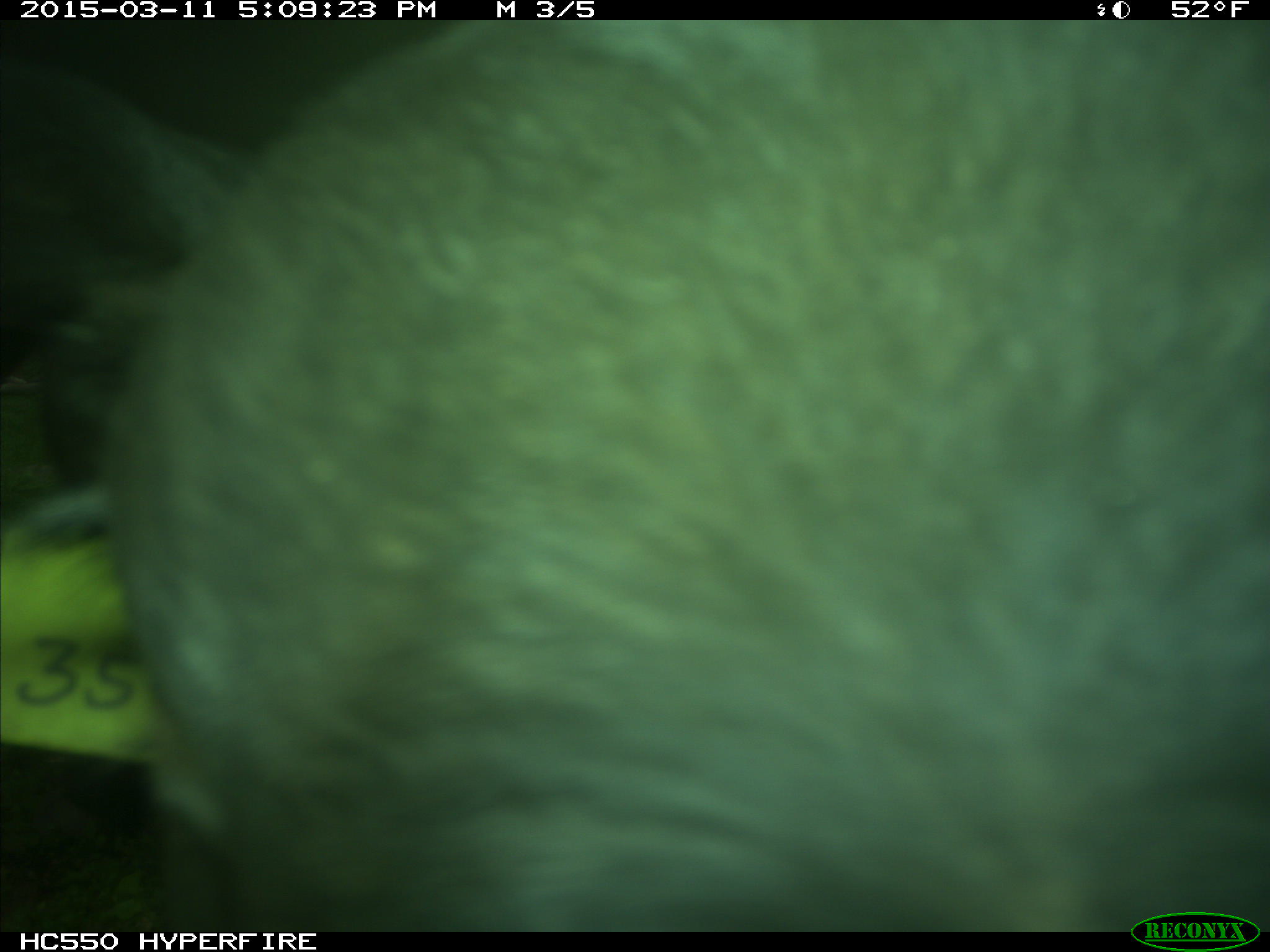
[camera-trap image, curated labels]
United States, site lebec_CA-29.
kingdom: Animalia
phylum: Chordata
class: Mammalia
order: Artiodactyla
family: Bovidae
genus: Bos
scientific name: Bos taurus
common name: domestic cow